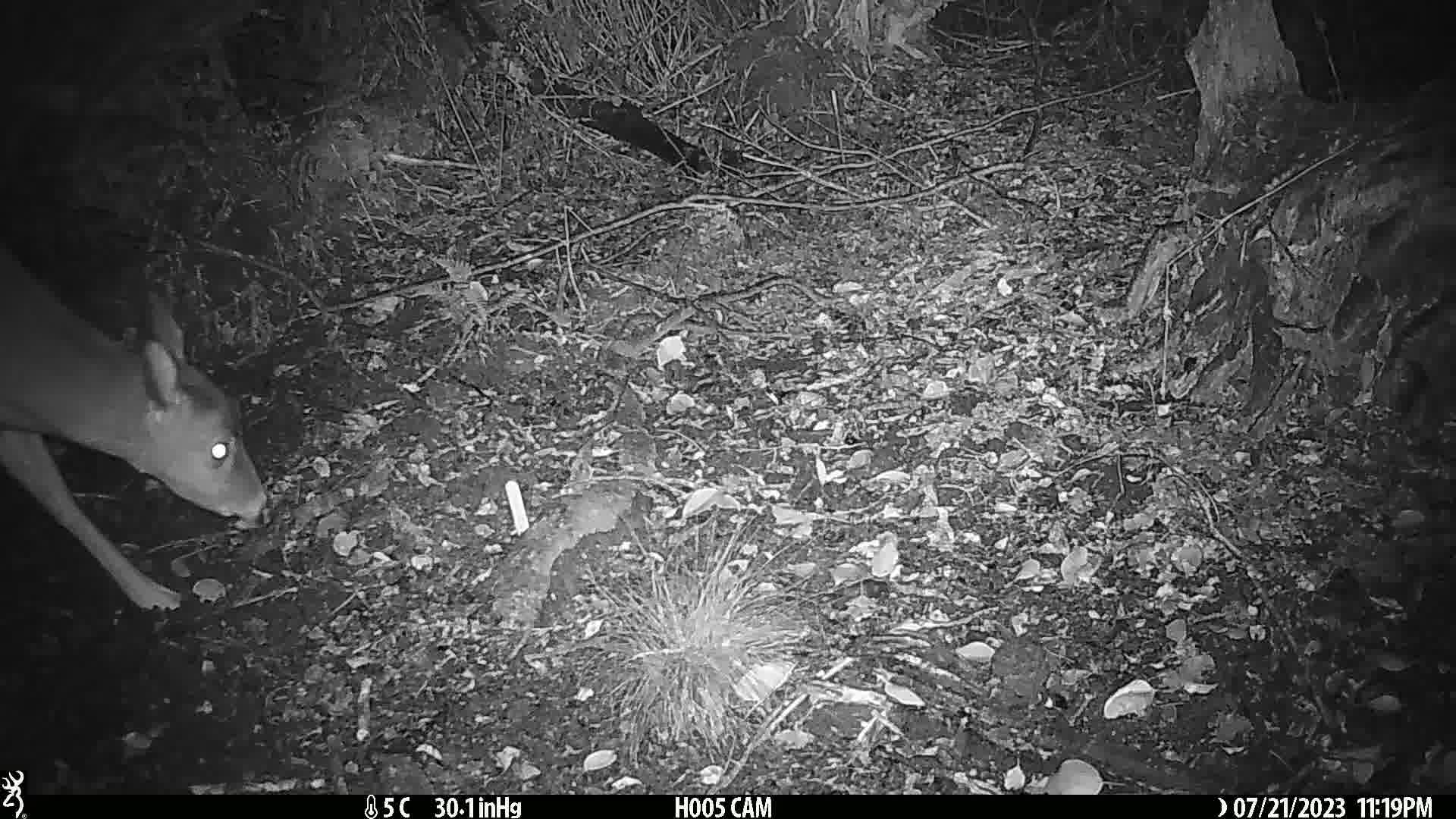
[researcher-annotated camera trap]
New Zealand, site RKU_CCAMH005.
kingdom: Animalia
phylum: Chordata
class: Mammalia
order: Artiodactyla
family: Cervidae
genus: Odocoileus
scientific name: Odocoileus virginianus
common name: white-tailed deer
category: white tailed deer